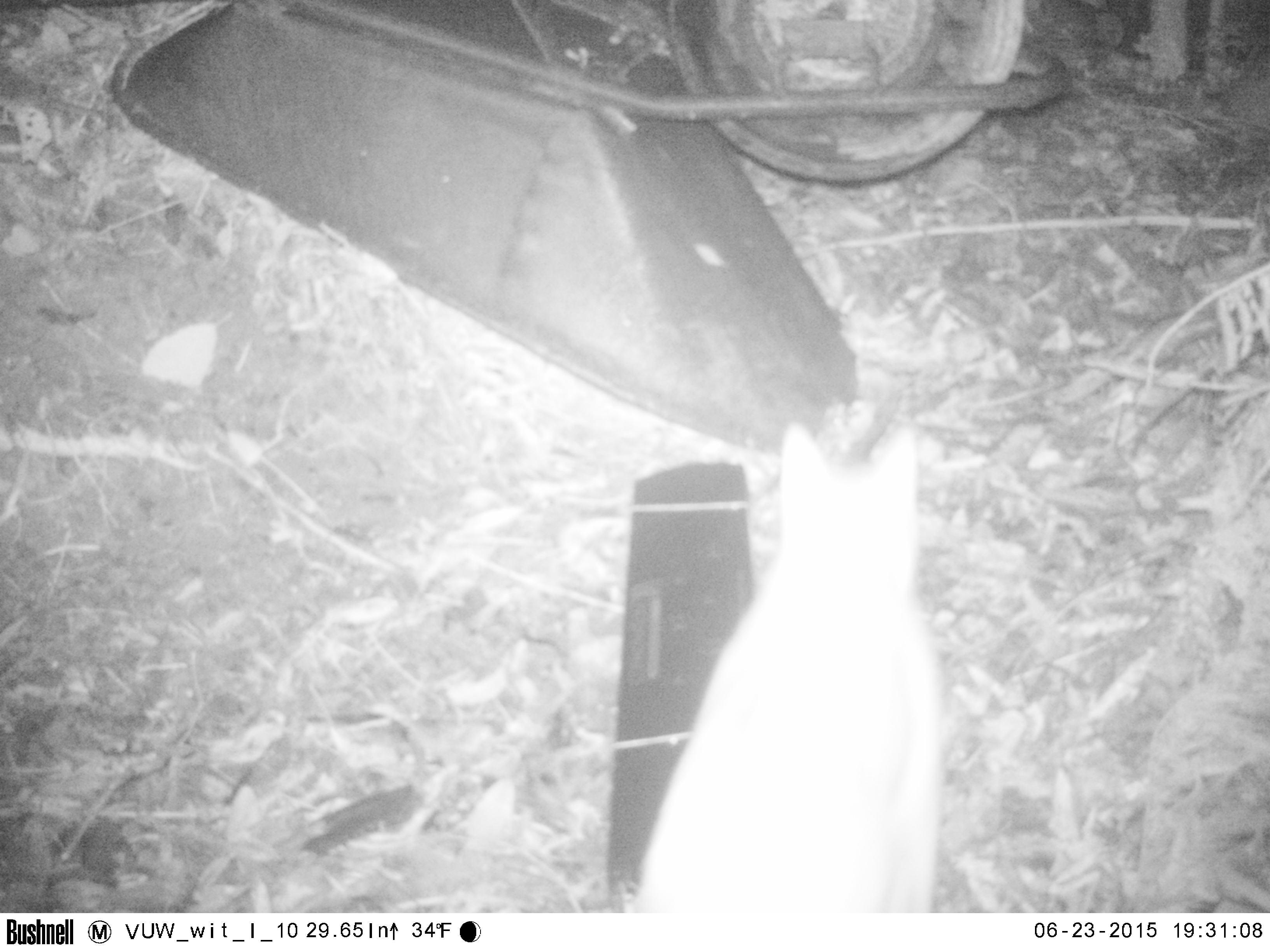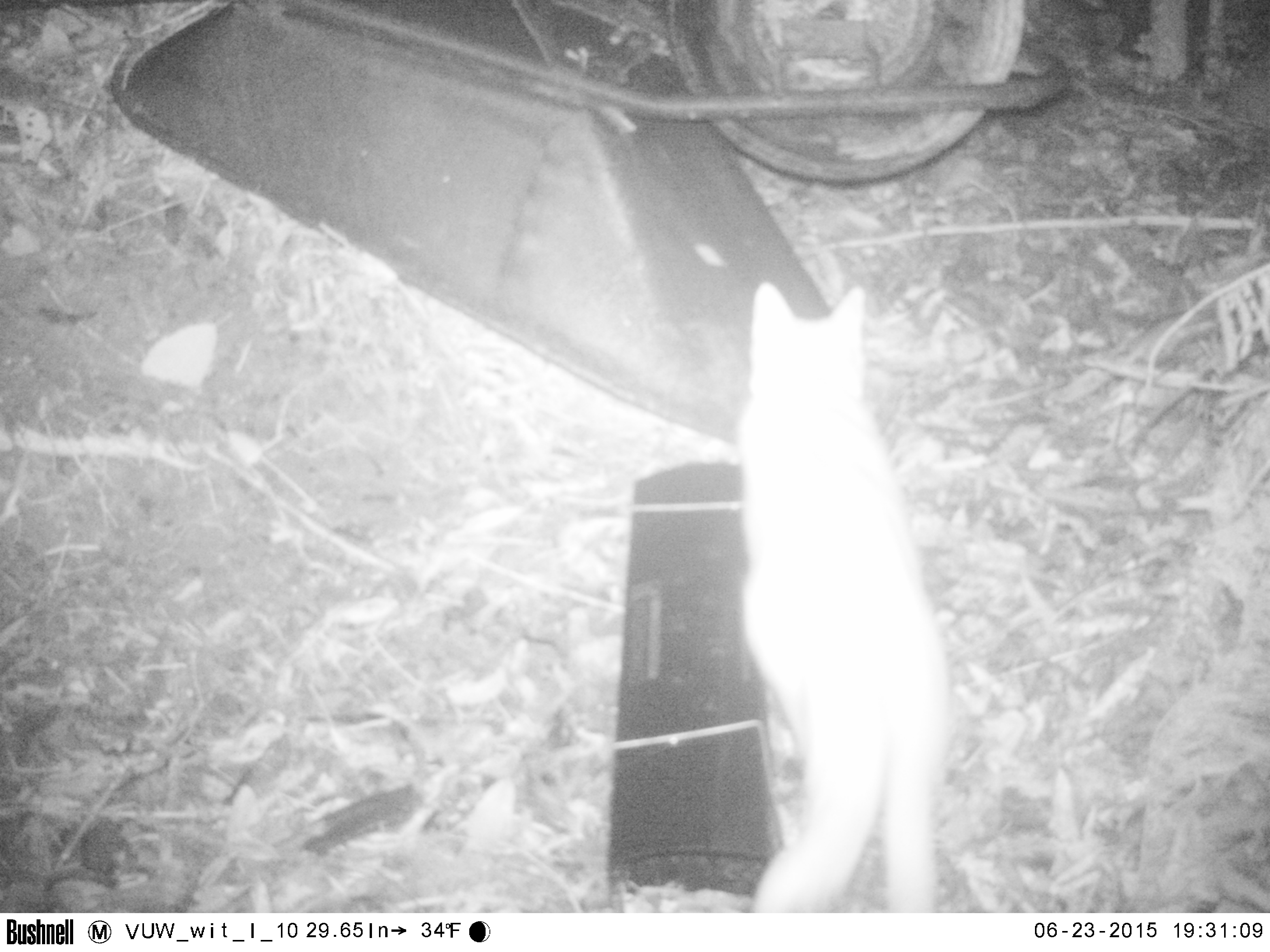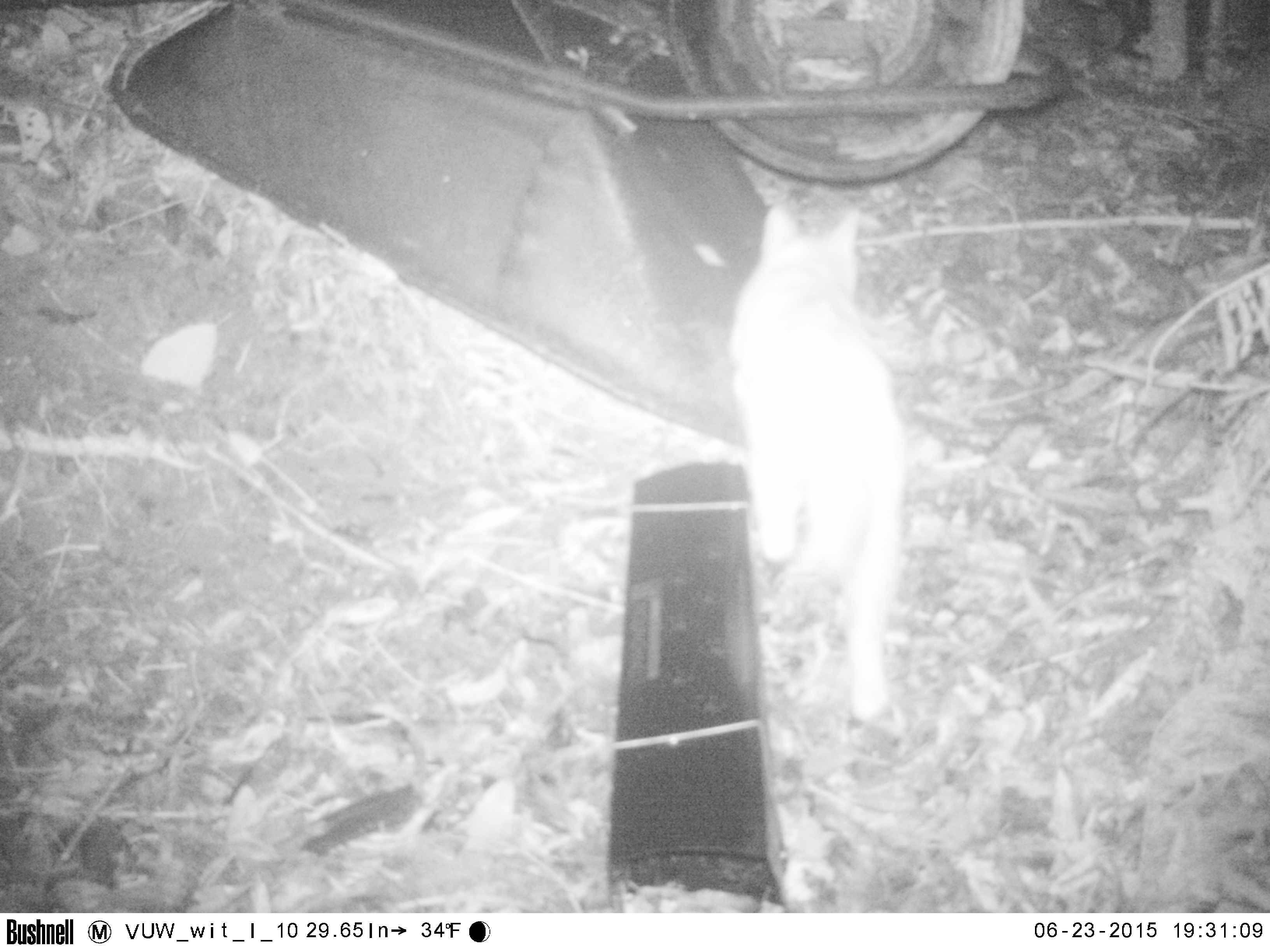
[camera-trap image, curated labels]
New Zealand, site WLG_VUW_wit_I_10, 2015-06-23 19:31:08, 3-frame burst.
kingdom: Animalia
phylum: Chordata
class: Mammalia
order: Carnivora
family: Felidae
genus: Felis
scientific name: Felis catus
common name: domestic cat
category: cat